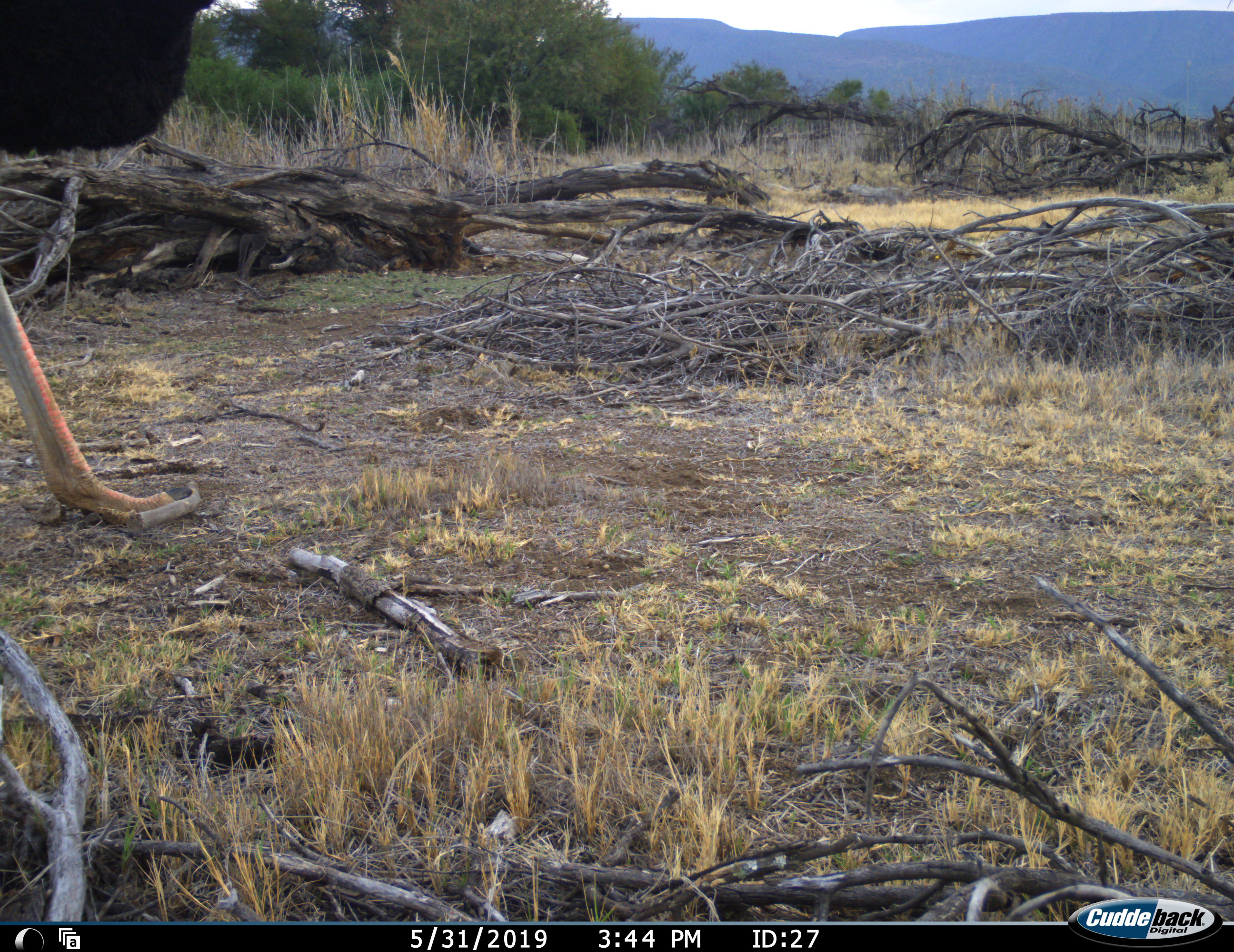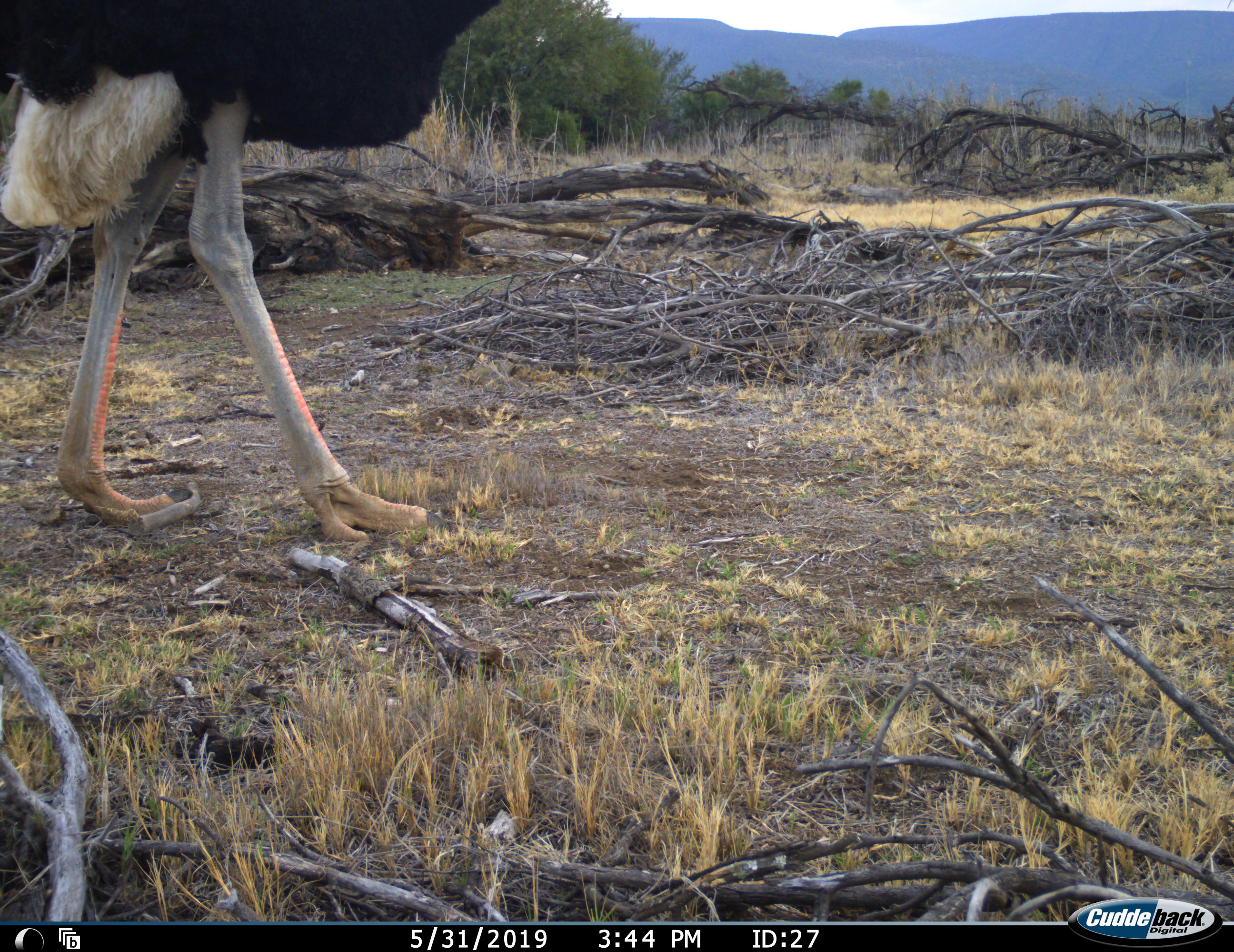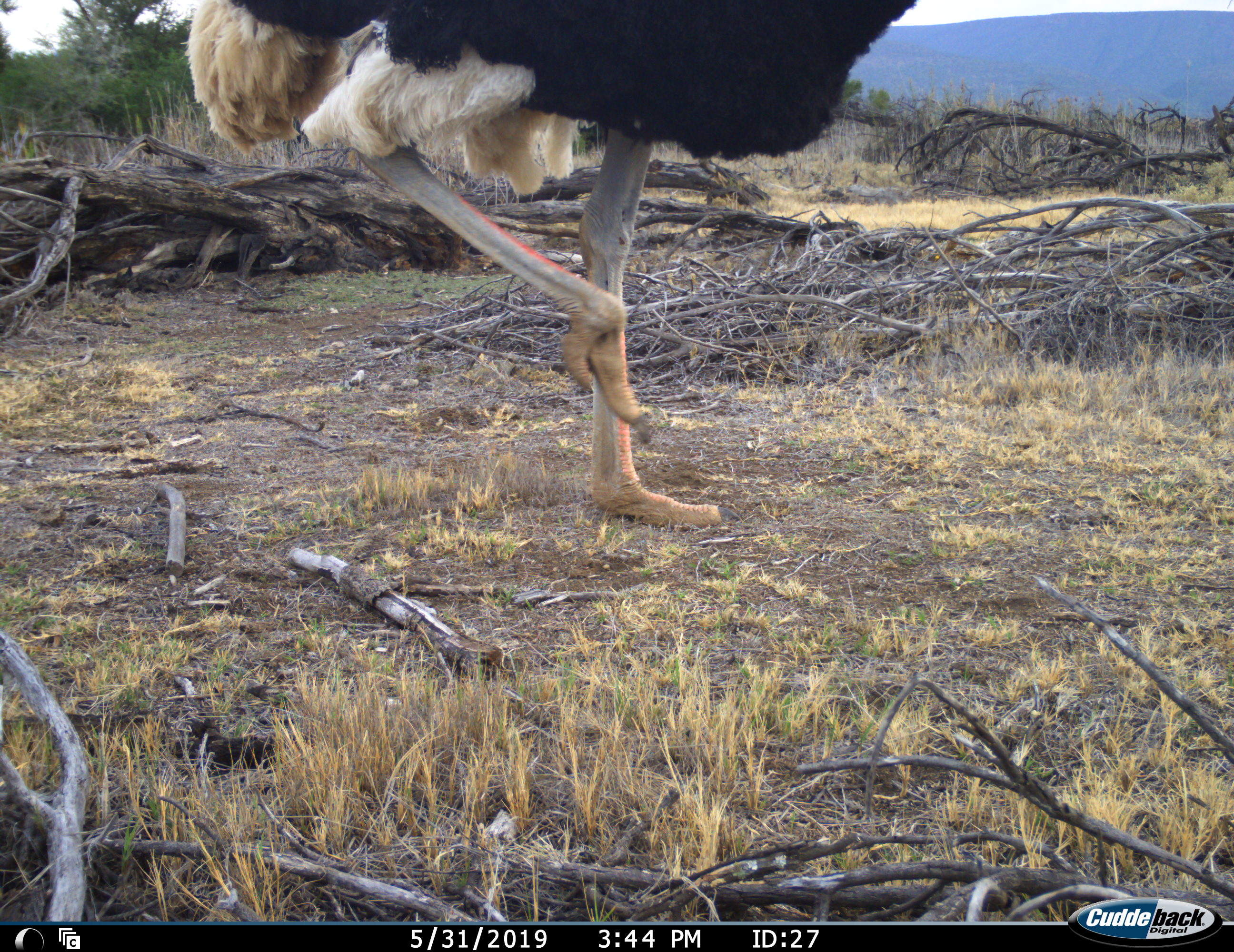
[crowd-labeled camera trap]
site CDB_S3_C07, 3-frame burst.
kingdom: Animalia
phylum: Chordata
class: Aves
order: Struthioniformes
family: Struthionidae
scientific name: Struthionidae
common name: ostrich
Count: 1.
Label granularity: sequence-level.